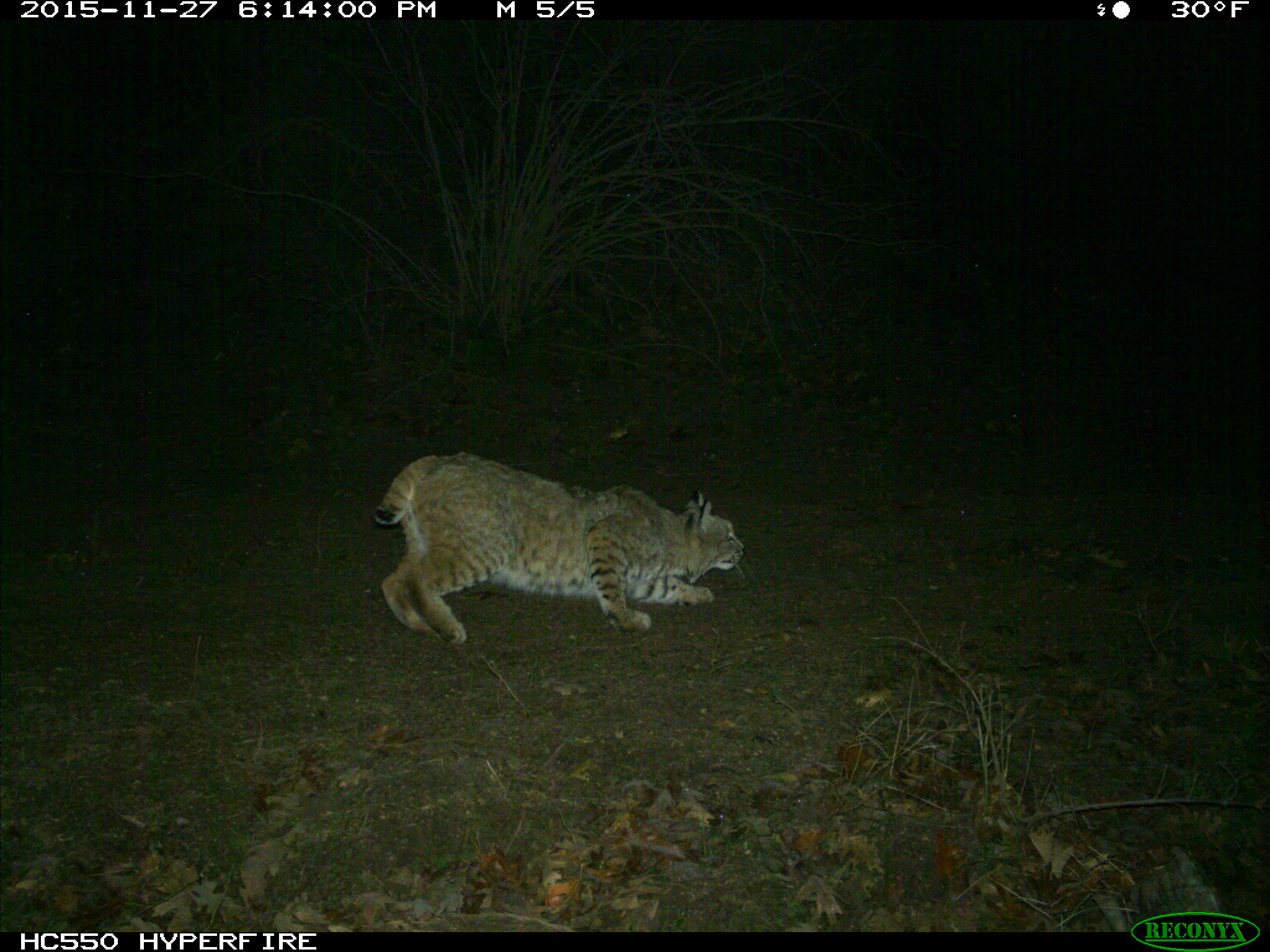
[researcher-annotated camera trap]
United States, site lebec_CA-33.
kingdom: Animalia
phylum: Chordata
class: Mammalia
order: Carnivora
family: Felidae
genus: Lynx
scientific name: Lynx rufus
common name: bobcat